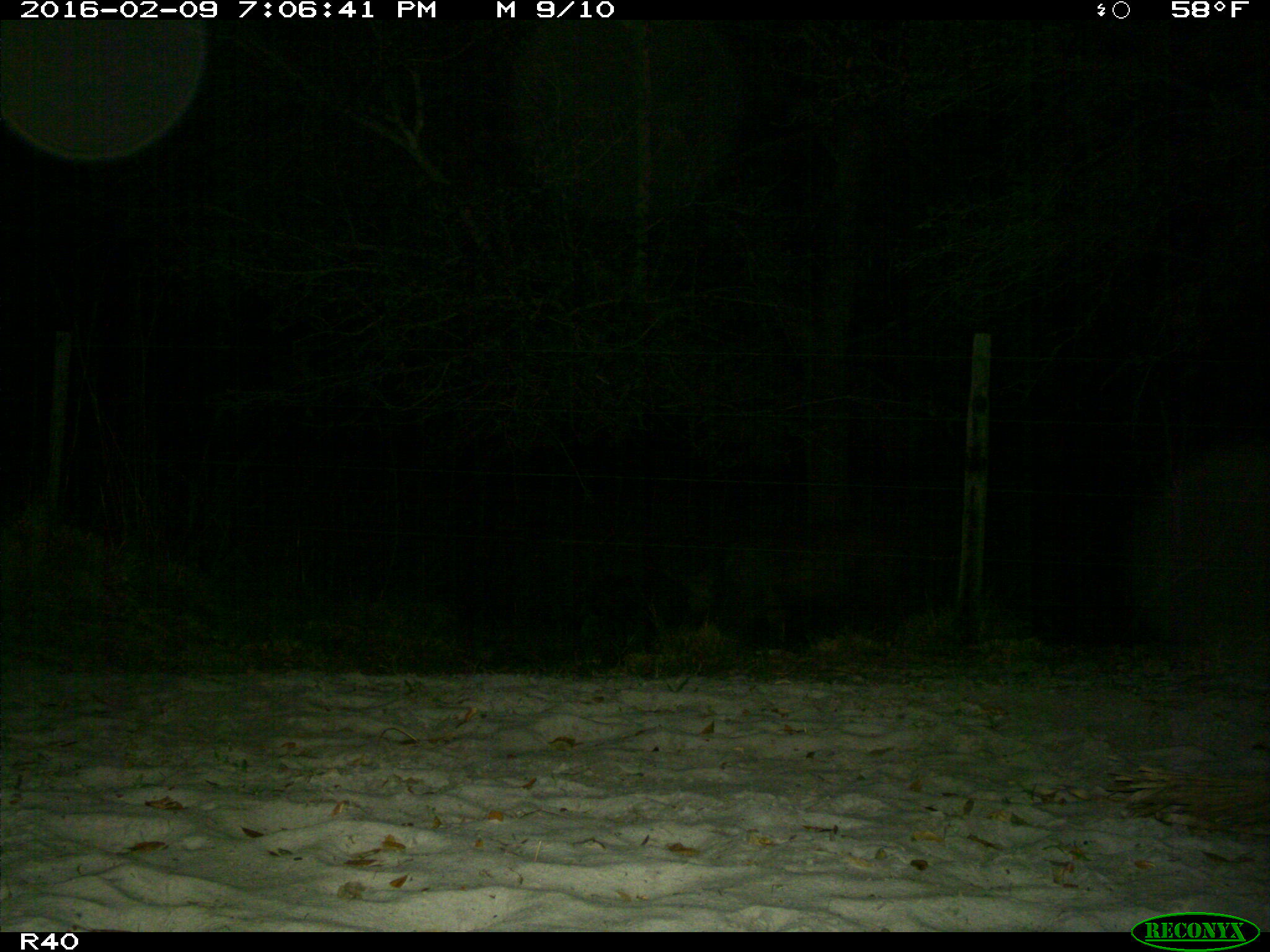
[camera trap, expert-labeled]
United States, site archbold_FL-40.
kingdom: Animalia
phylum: Chordata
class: Mammalia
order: Artiodactyla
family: Suidae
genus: Sus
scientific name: Sus scrofa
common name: wild boar